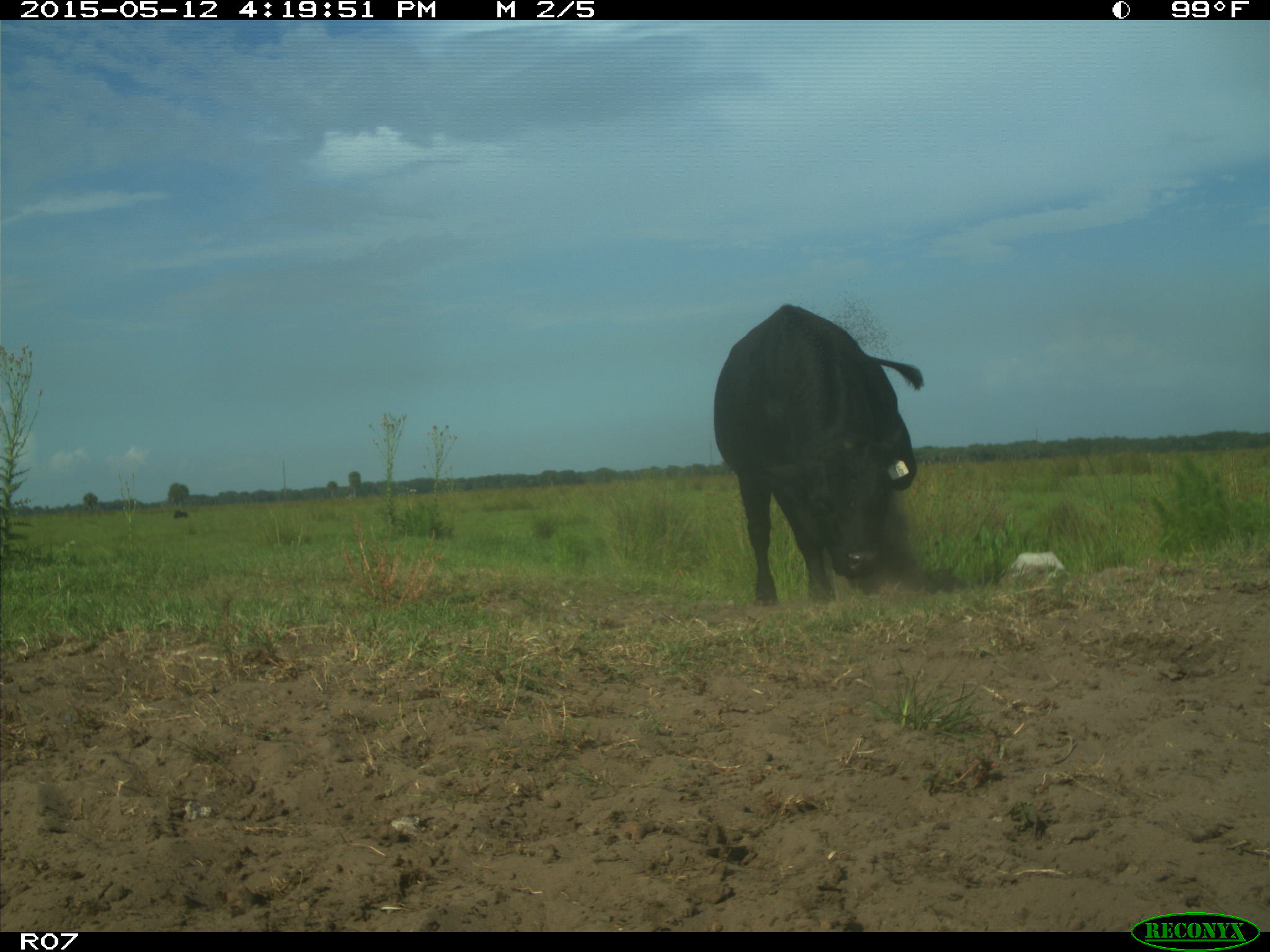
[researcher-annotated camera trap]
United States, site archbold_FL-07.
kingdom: Animalia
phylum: Chordata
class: Mammalia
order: Artiodactyla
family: Bovidae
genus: Bos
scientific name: Bos taurus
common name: domestic cow